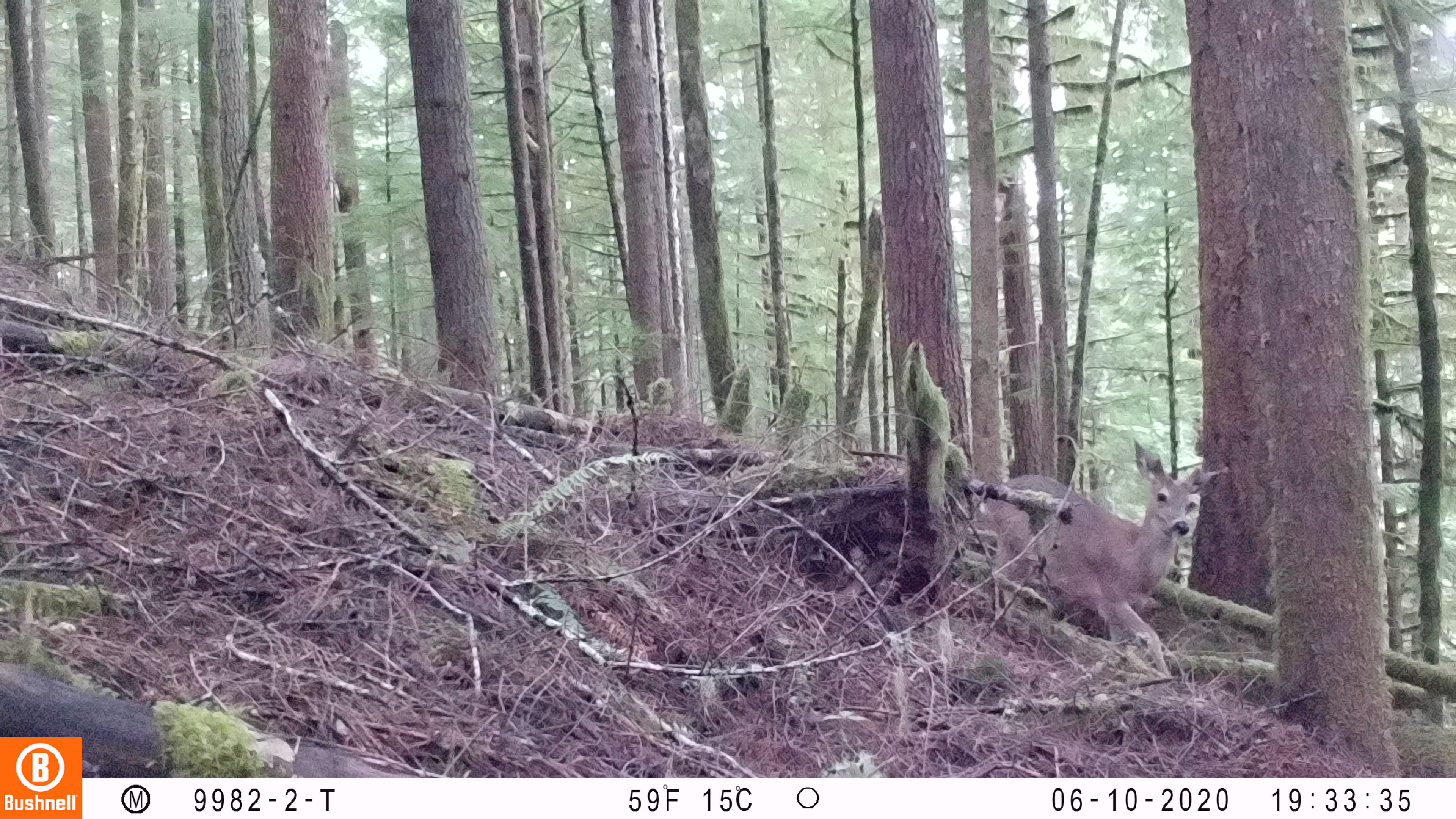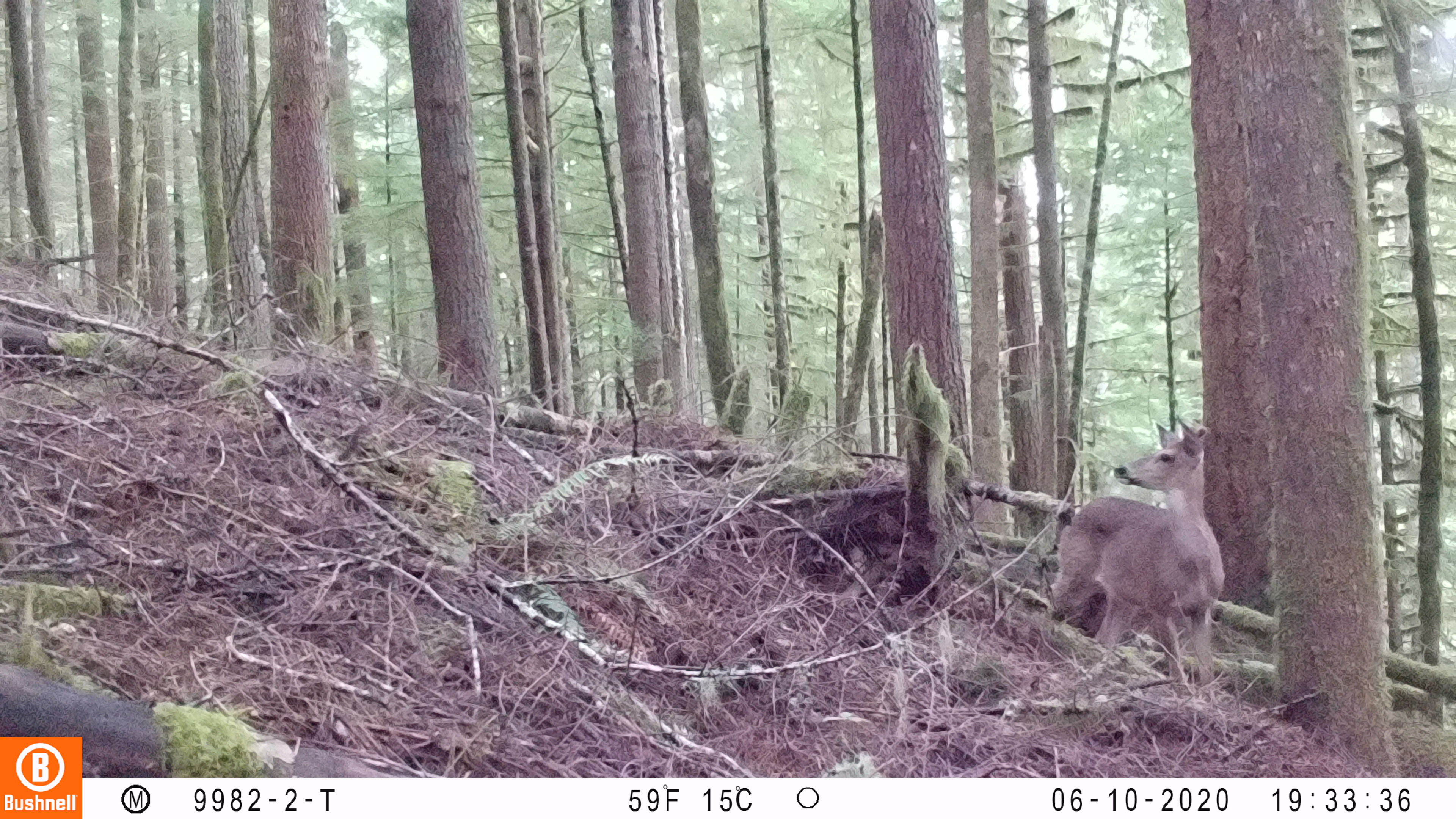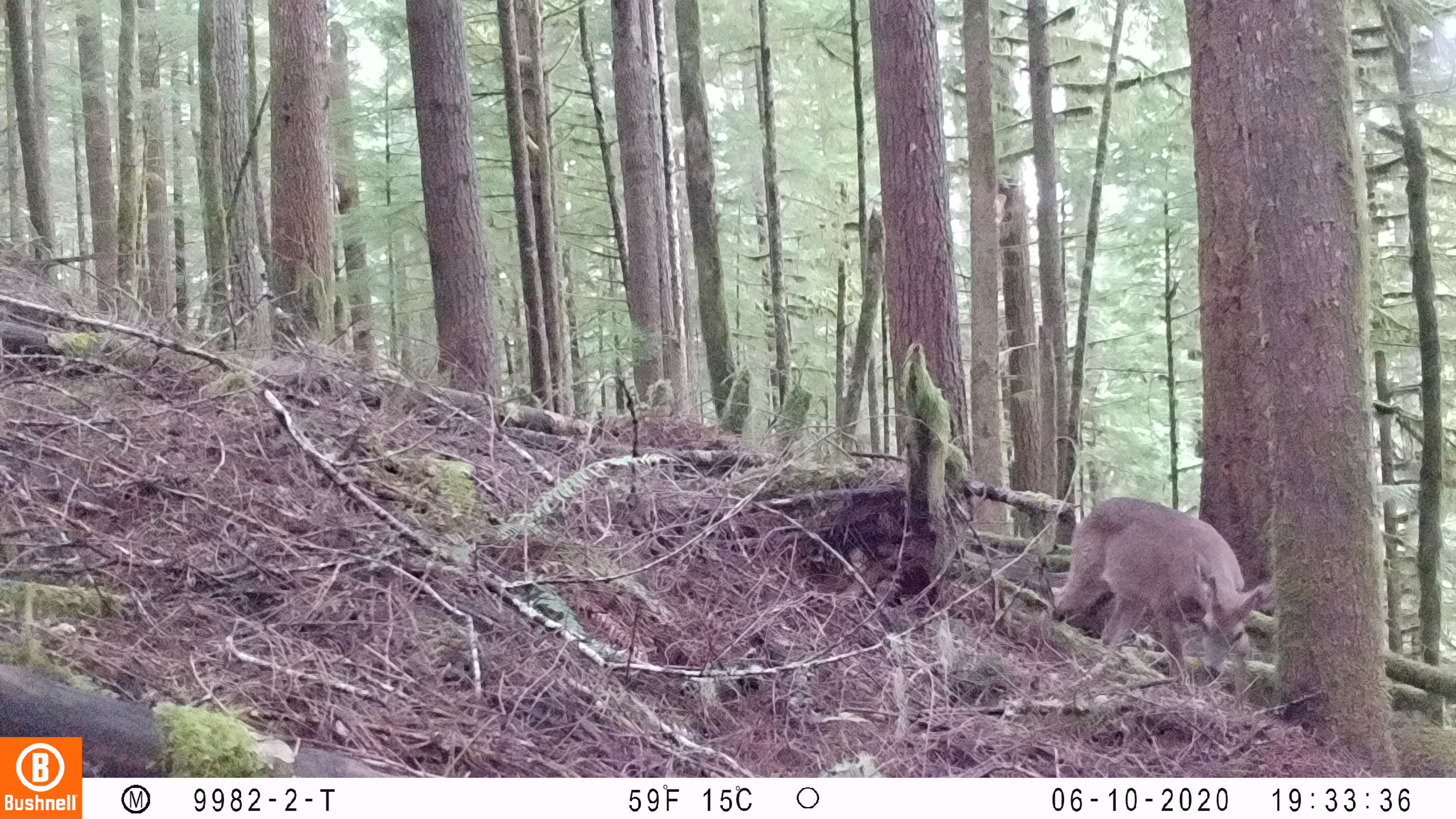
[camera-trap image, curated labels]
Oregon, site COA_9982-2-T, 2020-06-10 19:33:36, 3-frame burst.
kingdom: Animalia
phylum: Chordata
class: Mammalia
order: Artiodactyla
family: Cervidae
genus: Odocoileus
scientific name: Odocoileus hemionus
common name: black-tailed deer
Black-tailed deer (Odocoileus hemionus).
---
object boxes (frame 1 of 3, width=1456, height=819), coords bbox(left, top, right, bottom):
black-tailed deer: bbox(1001, 431, 1242, 660)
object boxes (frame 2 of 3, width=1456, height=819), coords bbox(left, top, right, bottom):
black-tailed deer: bbox(1041, 408, 1236, 708)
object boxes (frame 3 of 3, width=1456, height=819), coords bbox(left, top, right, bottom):
black-tailed deer: bbox(1053, 492, 1274, 689)